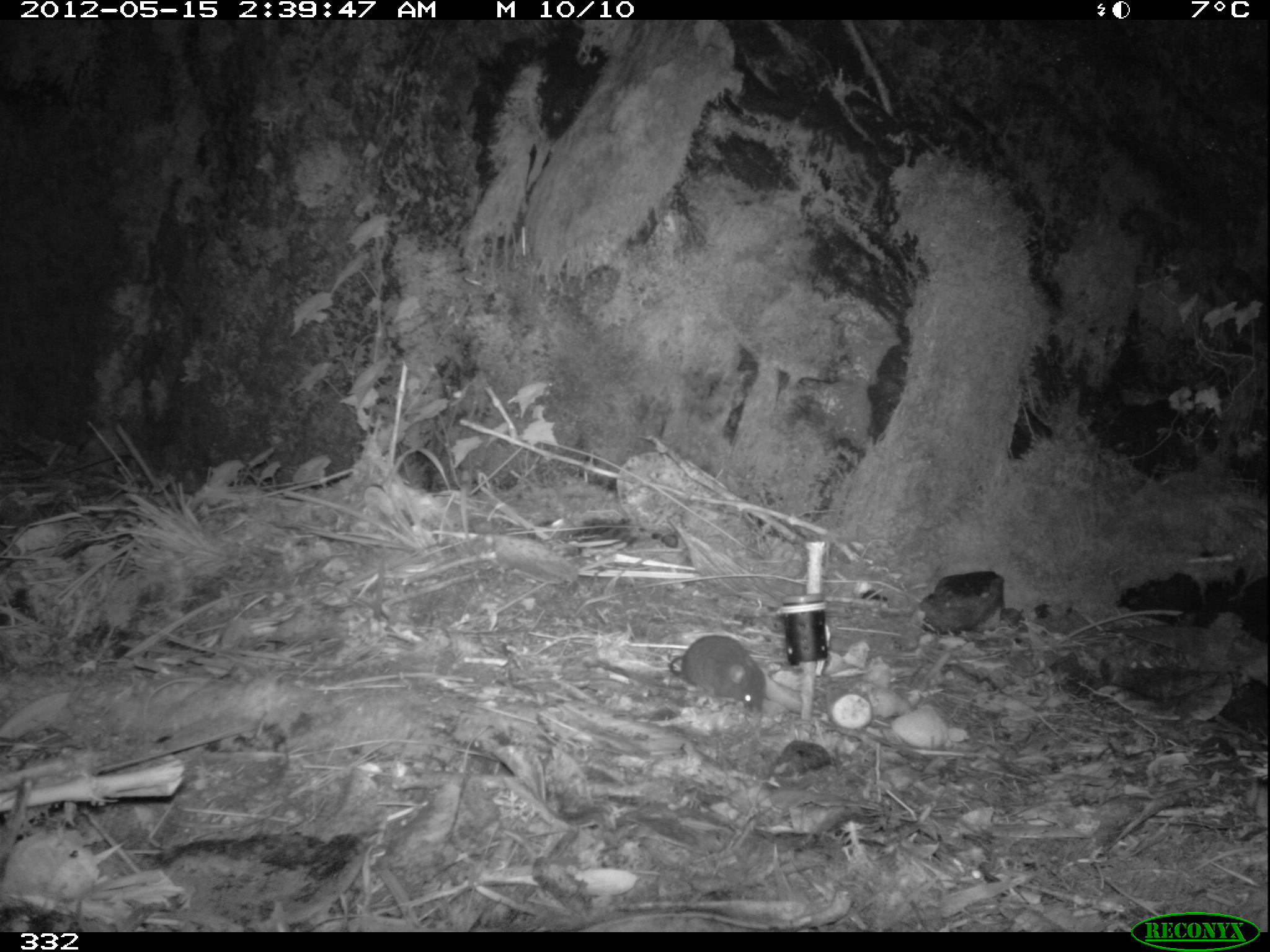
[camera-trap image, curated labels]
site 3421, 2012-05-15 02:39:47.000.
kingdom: Animalia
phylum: Chordata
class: Mammalia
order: Rodentia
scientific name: Rodentia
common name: rodents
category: unknown rodent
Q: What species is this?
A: Unknown rodent (rodents) (Rodentia).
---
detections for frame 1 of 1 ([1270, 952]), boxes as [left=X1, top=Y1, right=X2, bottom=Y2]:
unknown rodent: [left=668, top=634, right=768, bottom=716]